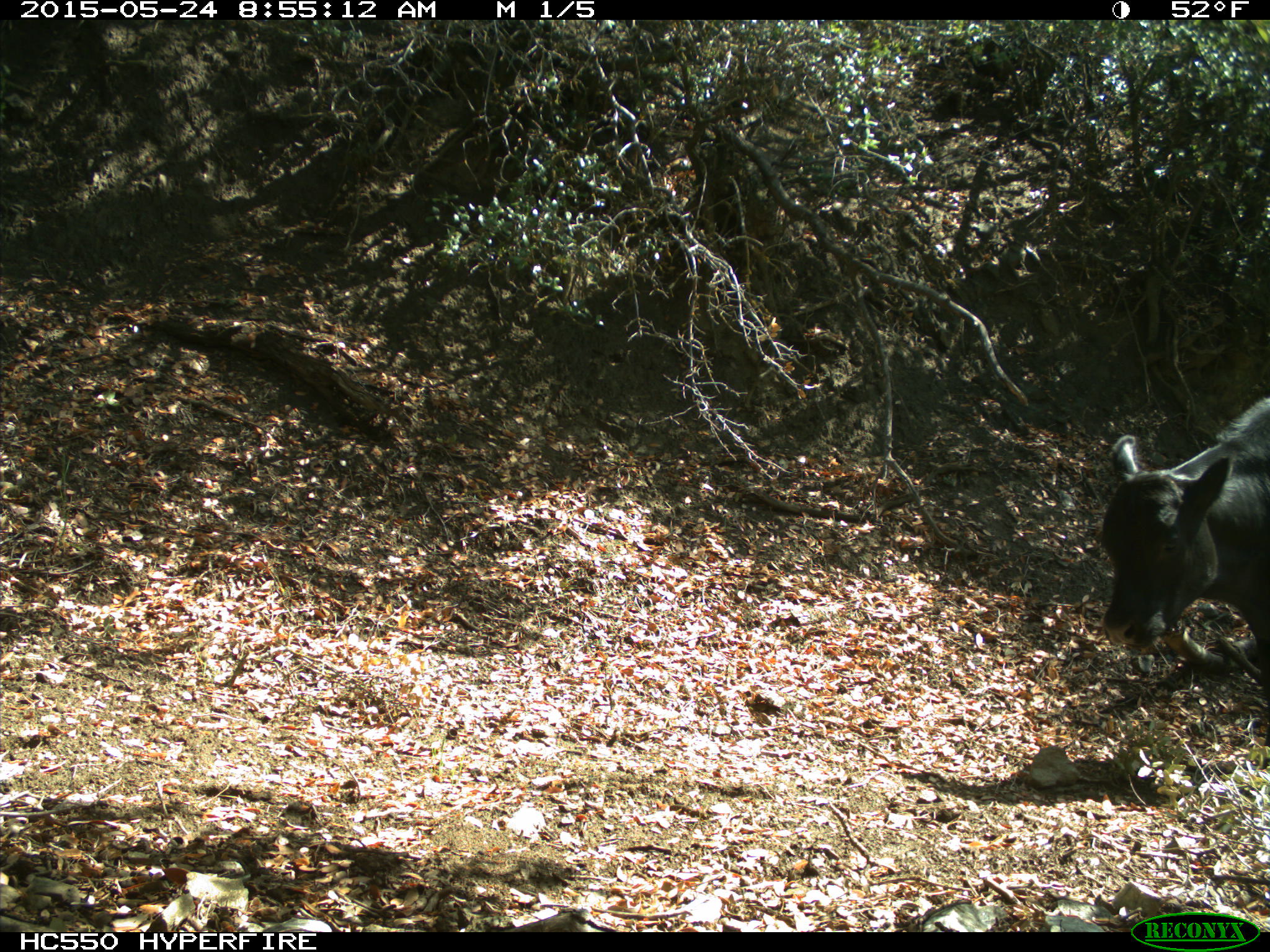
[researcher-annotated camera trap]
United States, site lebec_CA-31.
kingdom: Animalia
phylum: Chordata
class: Mammalia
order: Artiodactyla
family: Bovidae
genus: Bos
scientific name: Bos taurus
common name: domestic cow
Bos taurus (domestic cow).